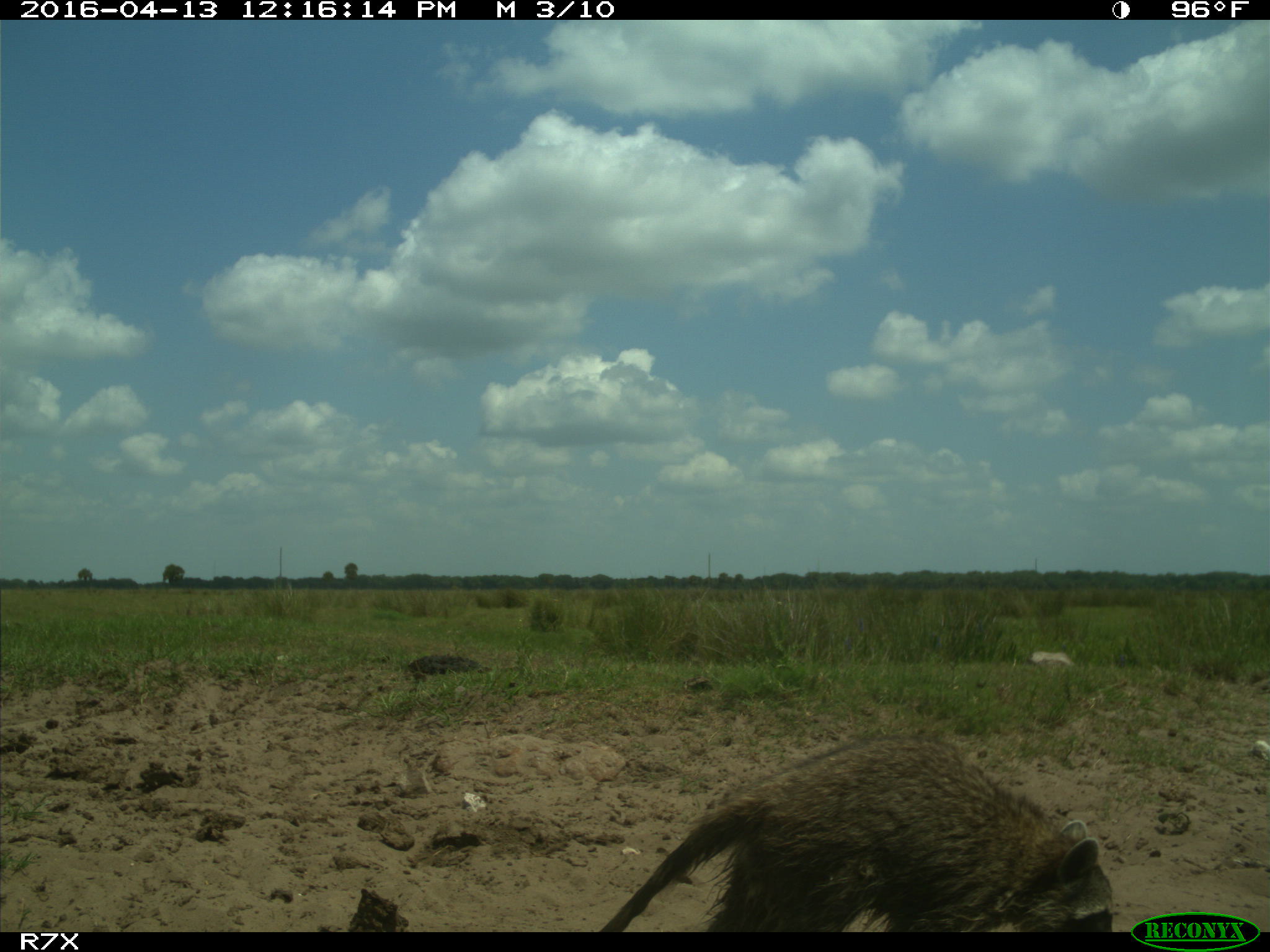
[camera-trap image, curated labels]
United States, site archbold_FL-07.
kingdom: Animalia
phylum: Chordata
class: Mammalia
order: Carnivora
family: Procyonidae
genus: Procyon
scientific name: Procyon lotor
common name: common raccoon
Procyon lotor (common raccoon).